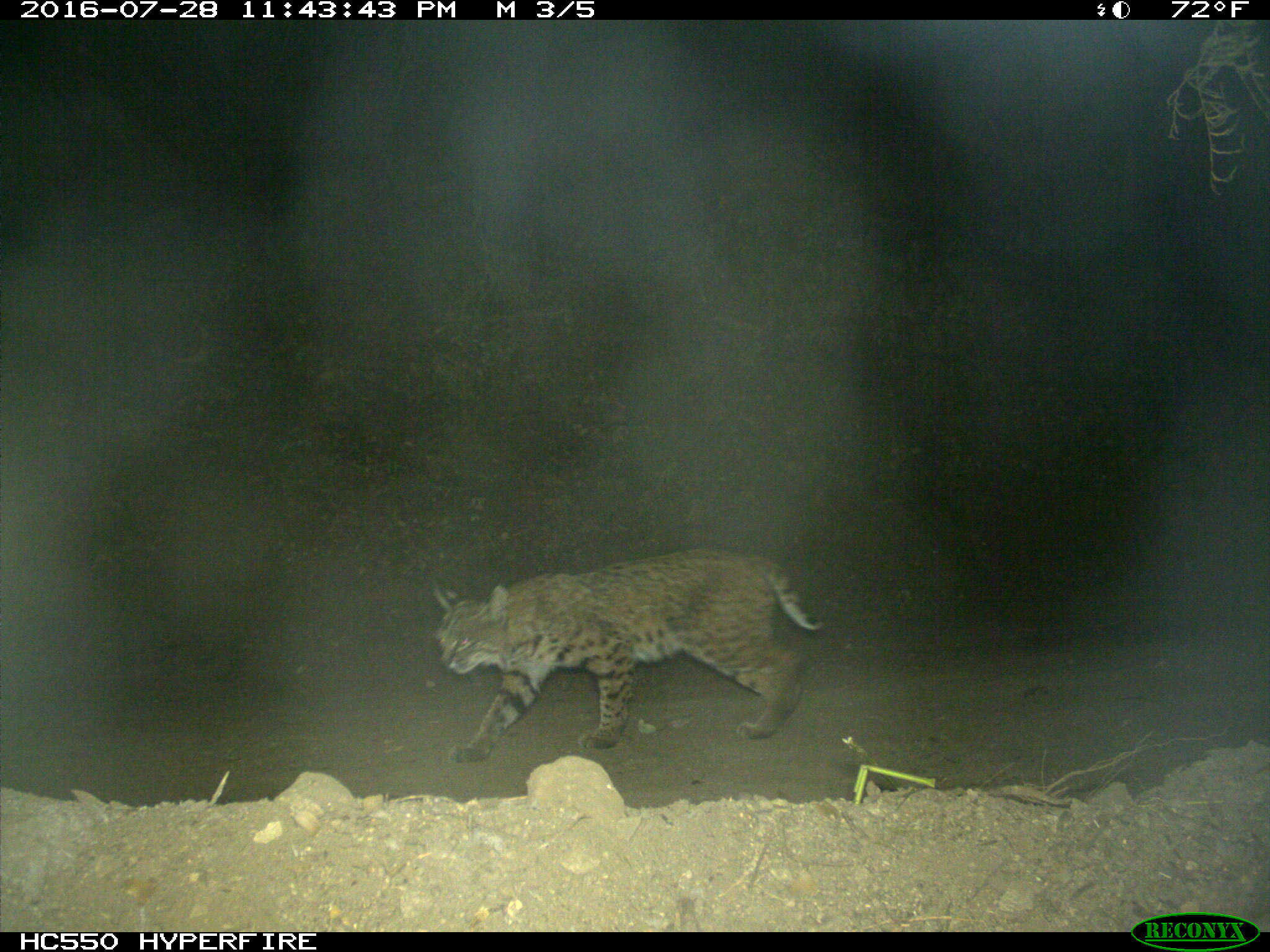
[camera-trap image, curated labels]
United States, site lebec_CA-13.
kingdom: Animalia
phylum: Chordata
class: Mammalia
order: Carnivora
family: Felidae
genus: Lynx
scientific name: Lynx rufus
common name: bobcat